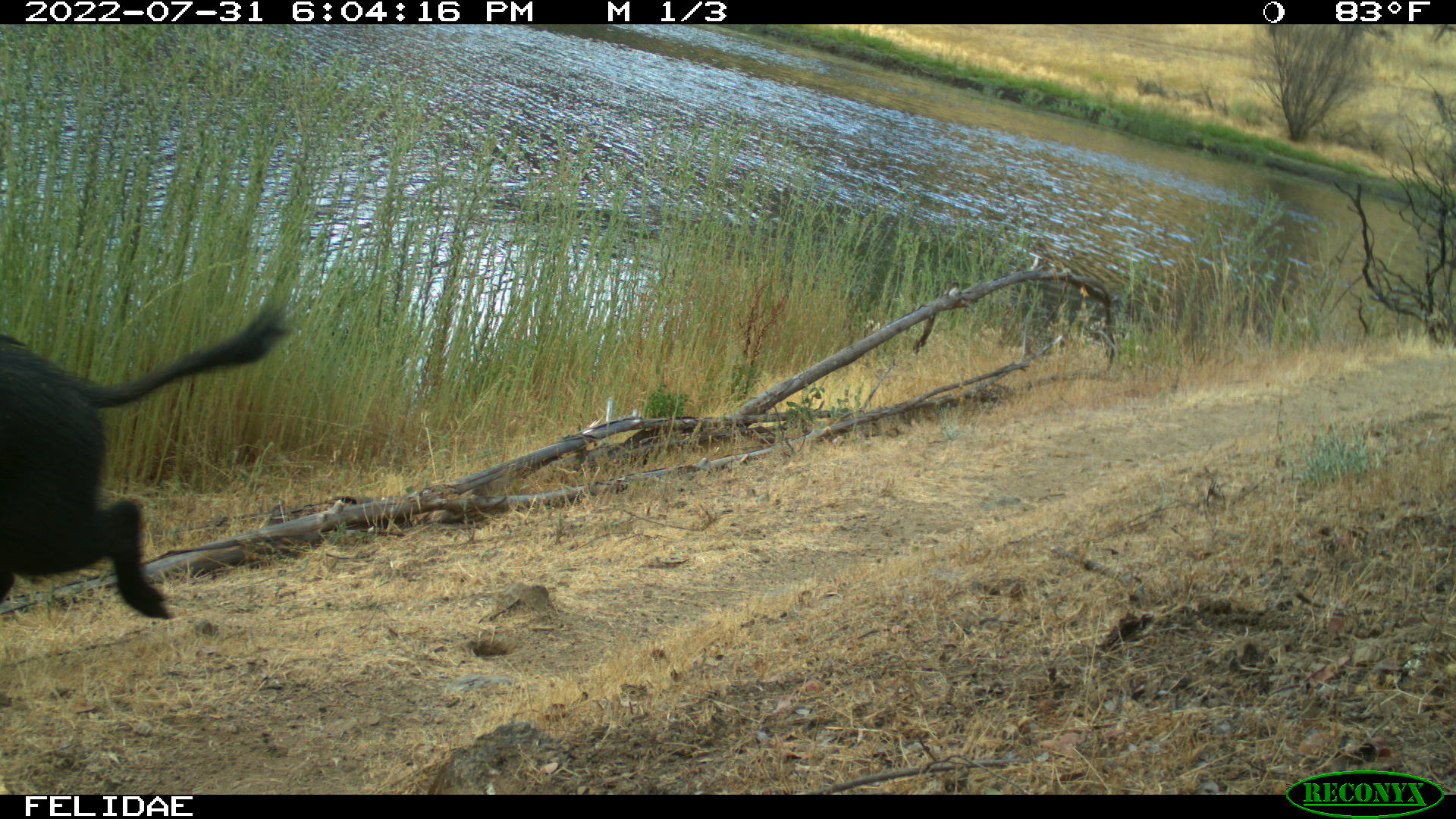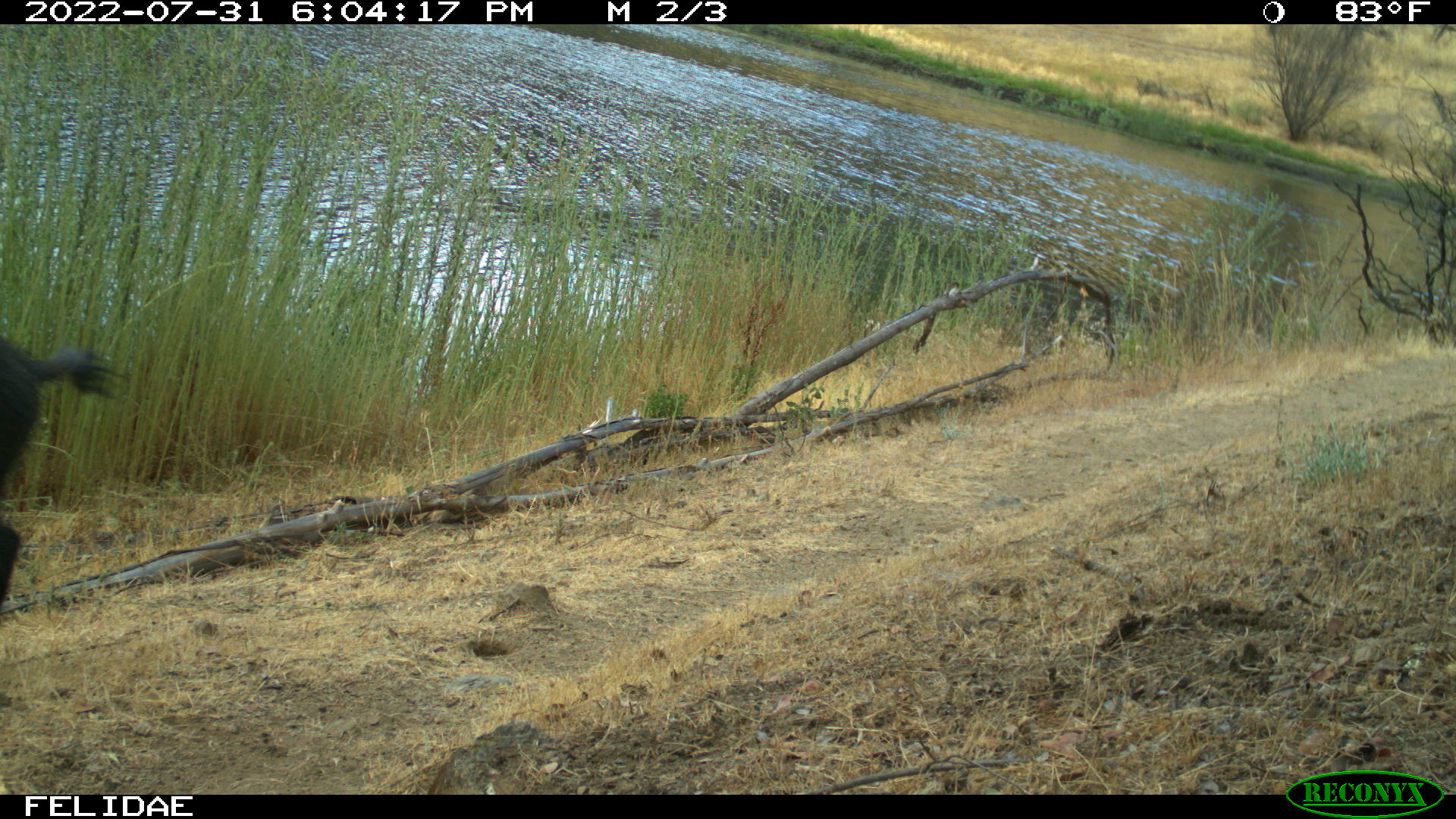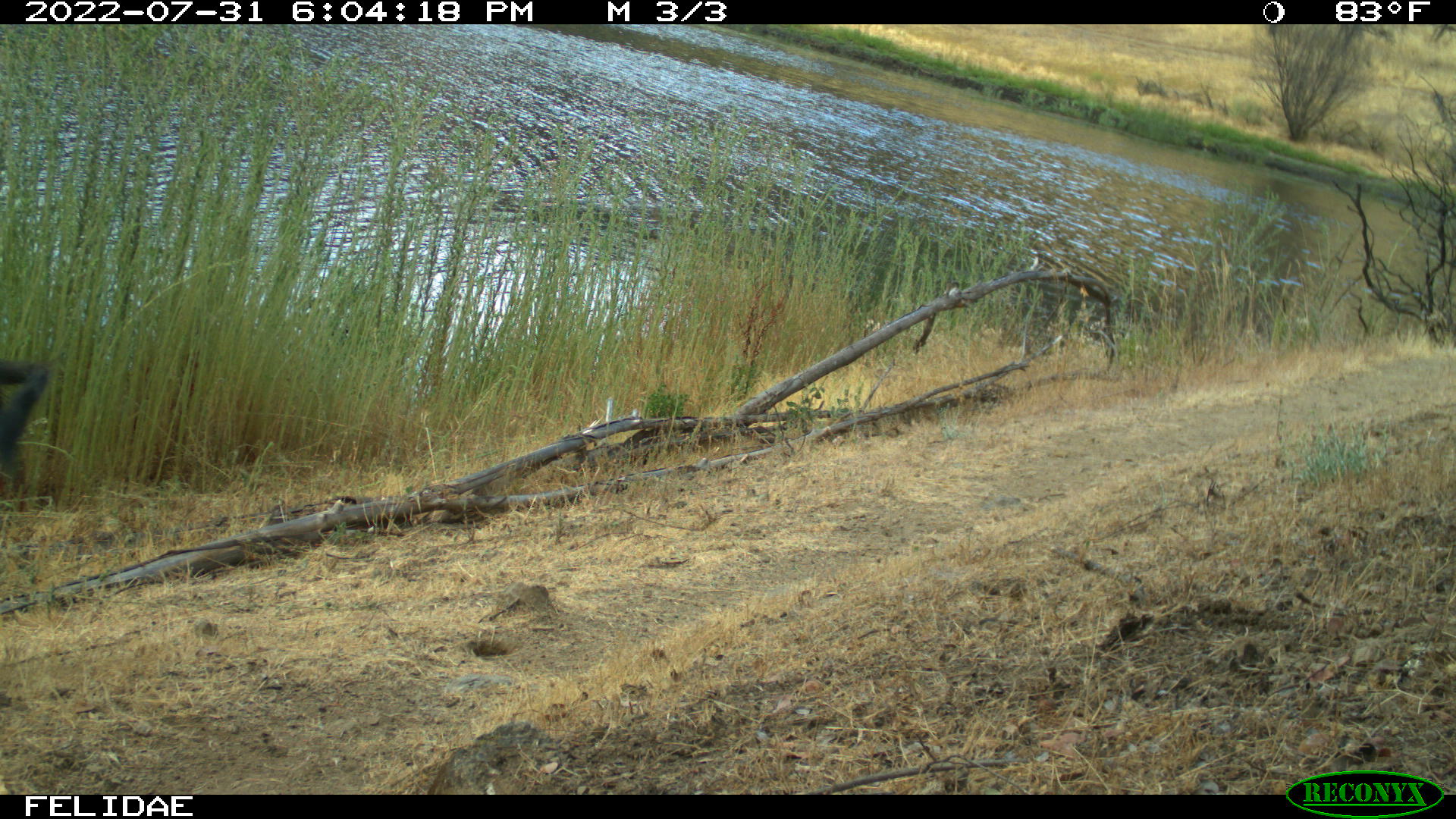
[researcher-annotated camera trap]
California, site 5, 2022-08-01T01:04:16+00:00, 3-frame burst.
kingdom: Animalia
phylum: Chordata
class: Mammalia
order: Artiodactyla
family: Suidae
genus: Sus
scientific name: Sus scrofa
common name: wild boar